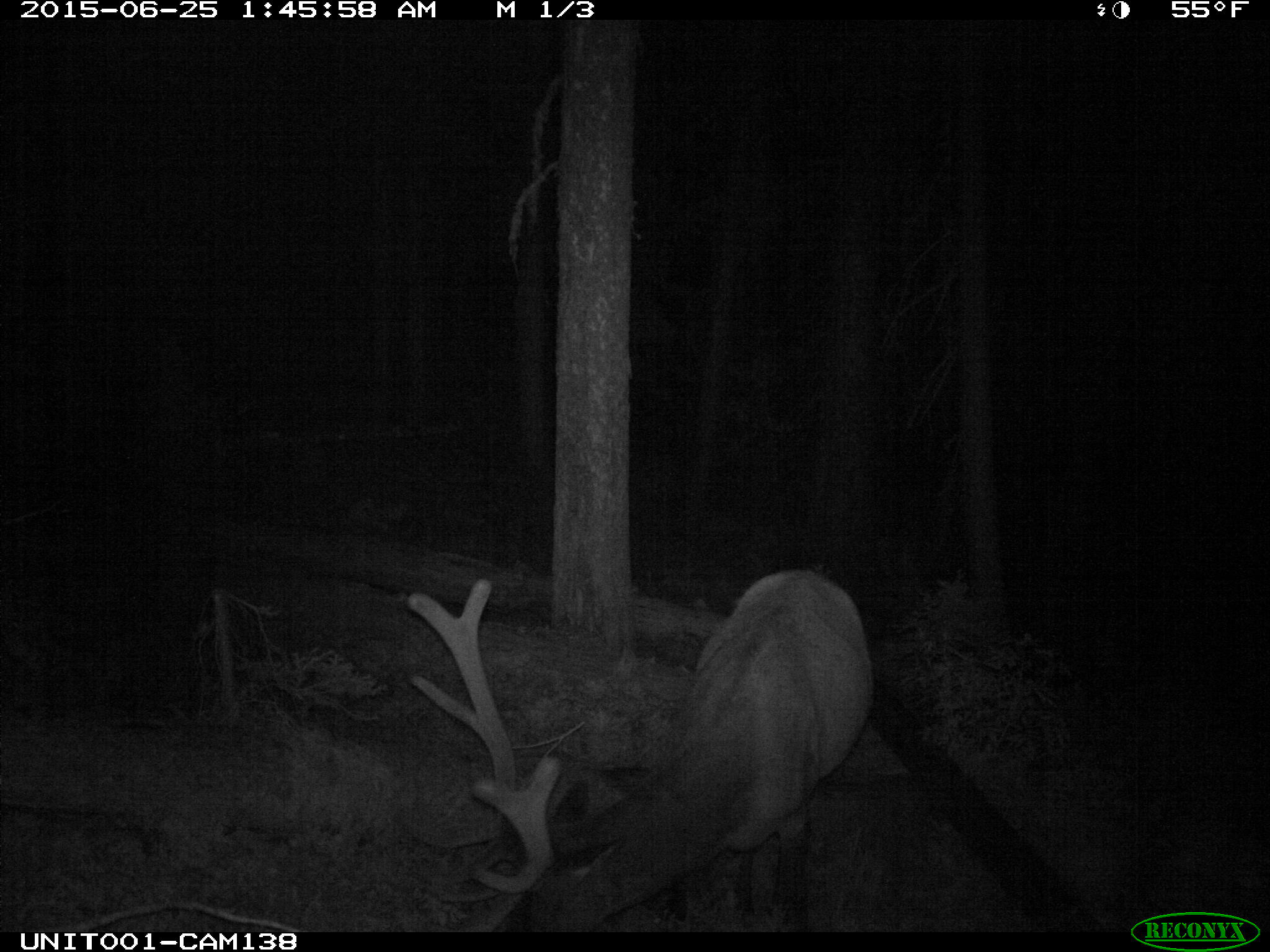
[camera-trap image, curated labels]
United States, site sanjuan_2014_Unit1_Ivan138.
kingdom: Animalia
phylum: Chordata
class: Mammalia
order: Artiodactyla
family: Cervidae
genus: Cervus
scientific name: Cervus elaphus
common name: red deer